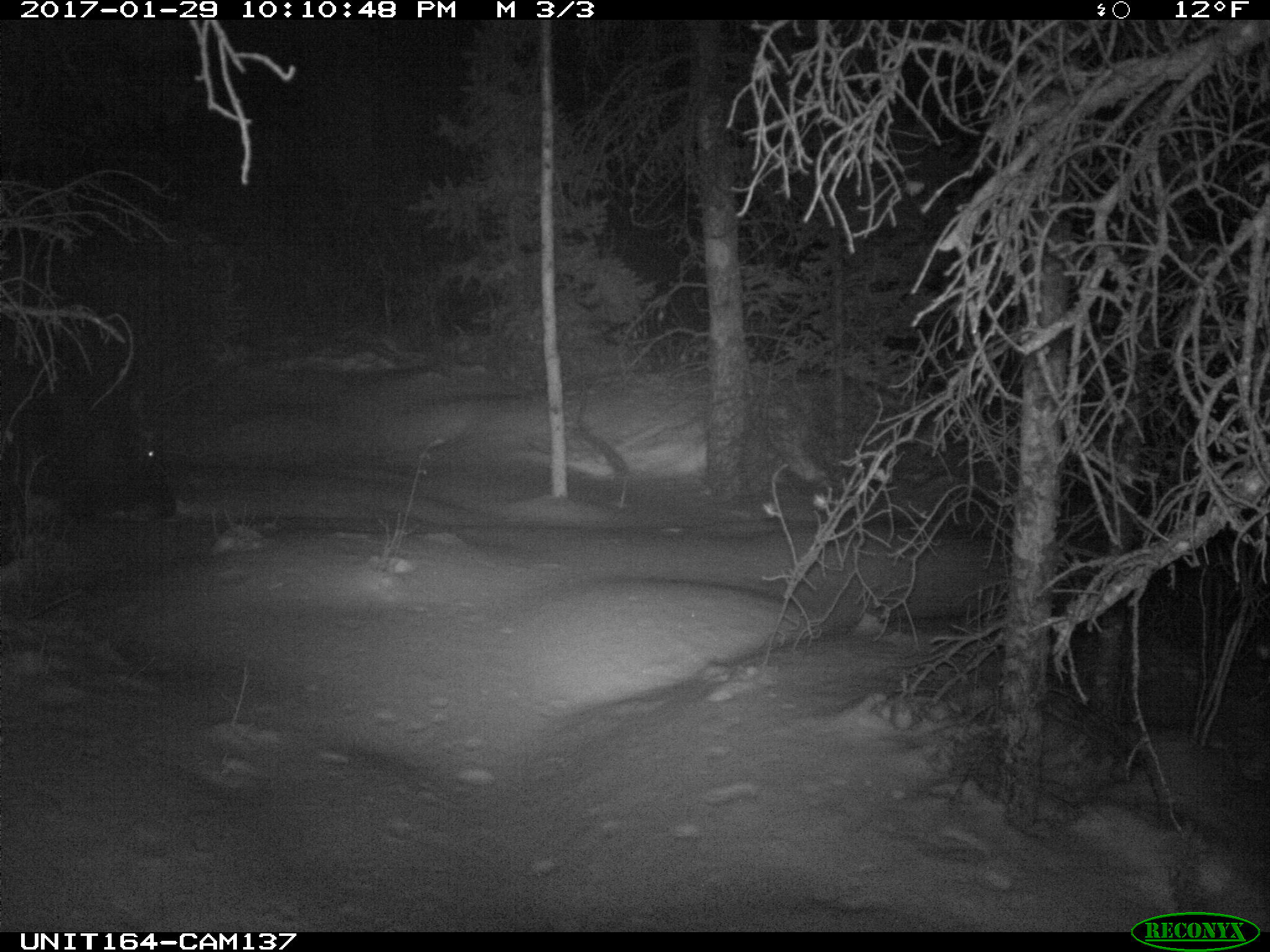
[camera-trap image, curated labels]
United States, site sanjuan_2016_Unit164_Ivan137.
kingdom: Animalia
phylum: Chordata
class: Mammalia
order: Artiodactyla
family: Cervidae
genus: Alces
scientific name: Alces alces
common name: moose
Alces alces (moose).